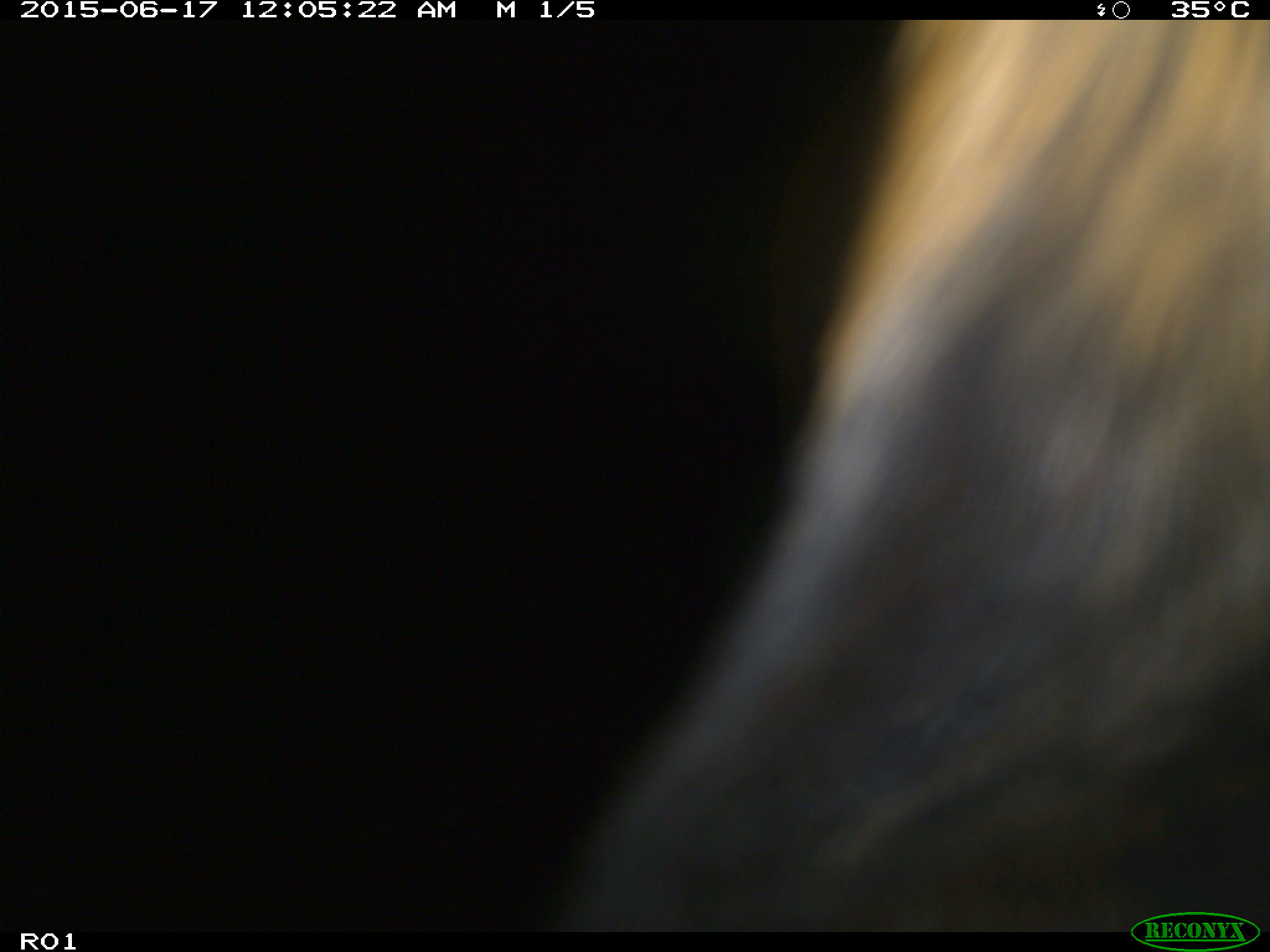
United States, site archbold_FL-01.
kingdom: Animalia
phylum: Chordata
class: Mammalia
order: Artiodactyla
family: Bovidae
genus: Bos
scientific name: Bos taurus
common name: domestic cow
Bos taurus (domestic cow).